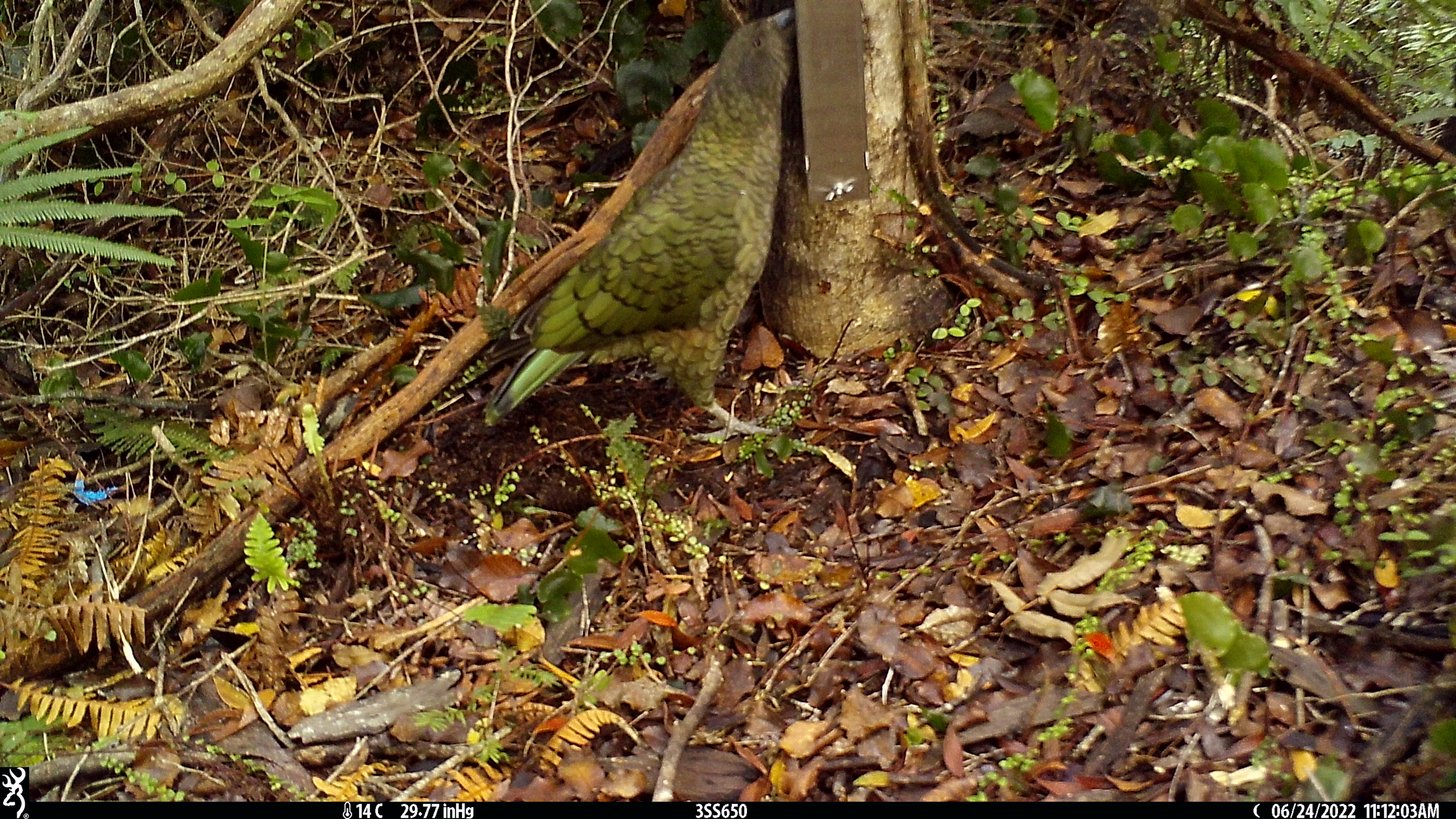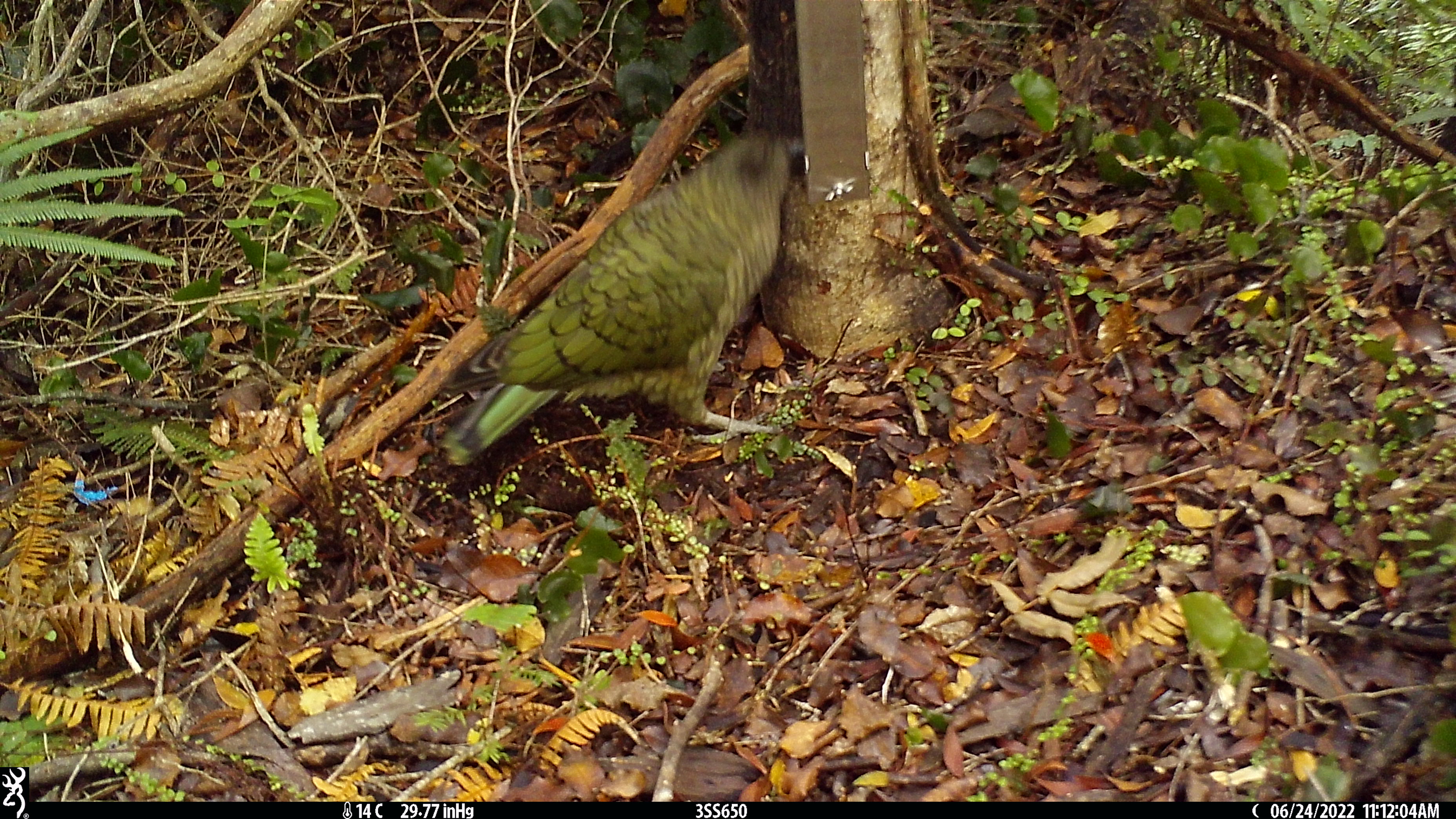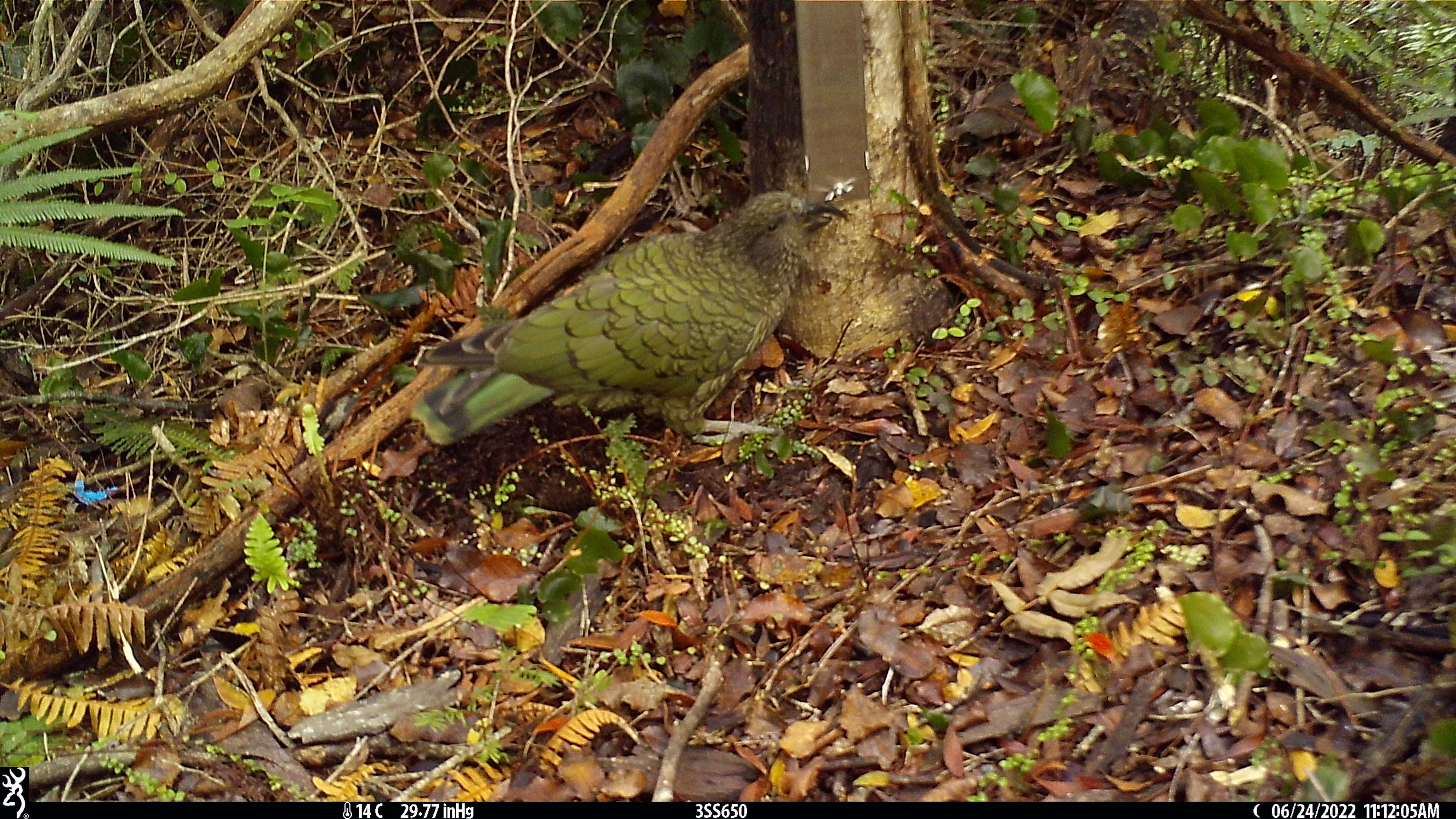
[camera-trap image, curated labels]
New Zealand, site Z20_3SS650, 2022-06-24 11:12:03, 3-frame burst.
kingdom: Animalia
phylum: Chordata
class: Aves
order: Psittaciformes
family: Strigopidae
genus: Nestor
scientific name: Nestor notabilis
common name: kea